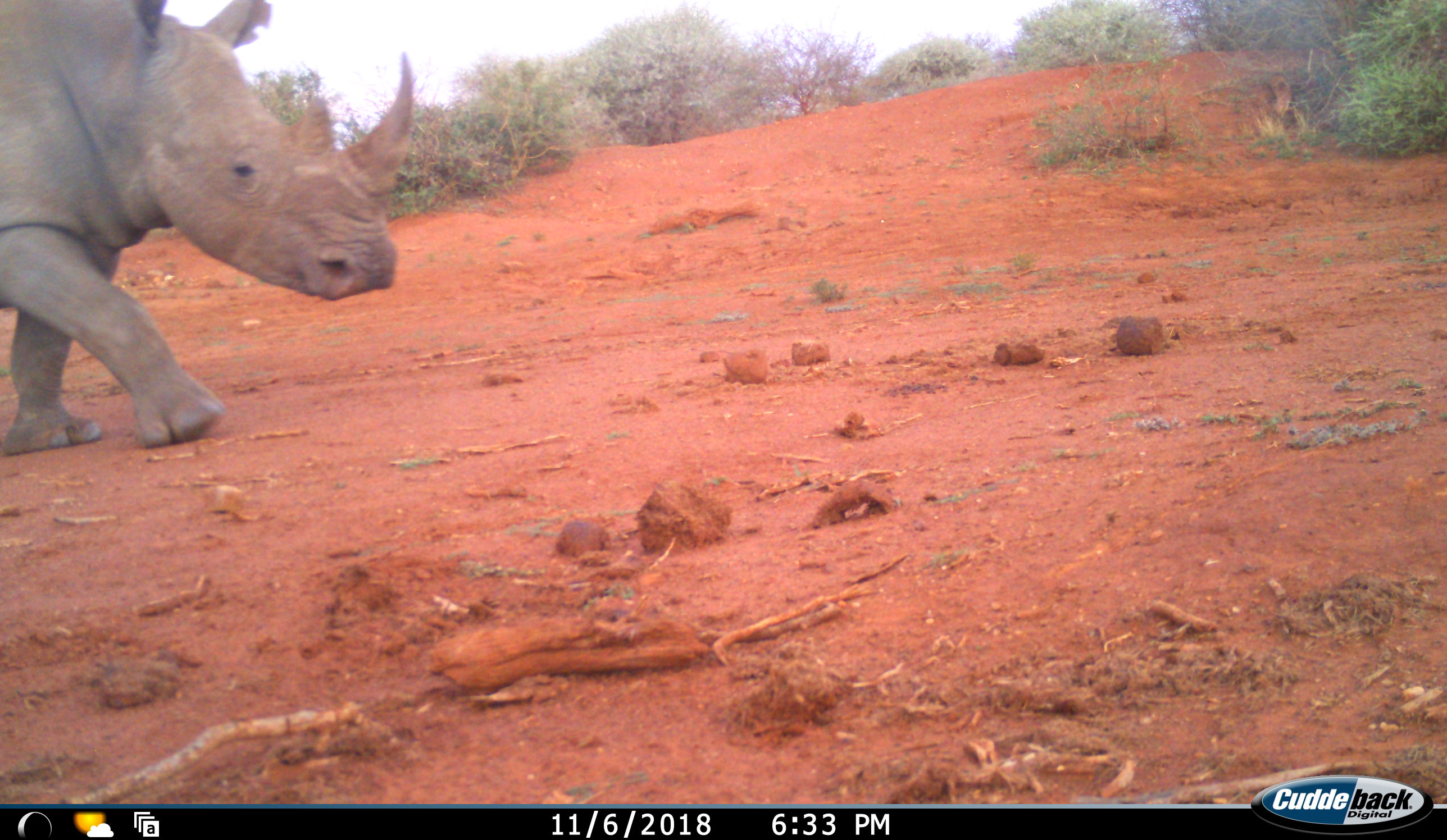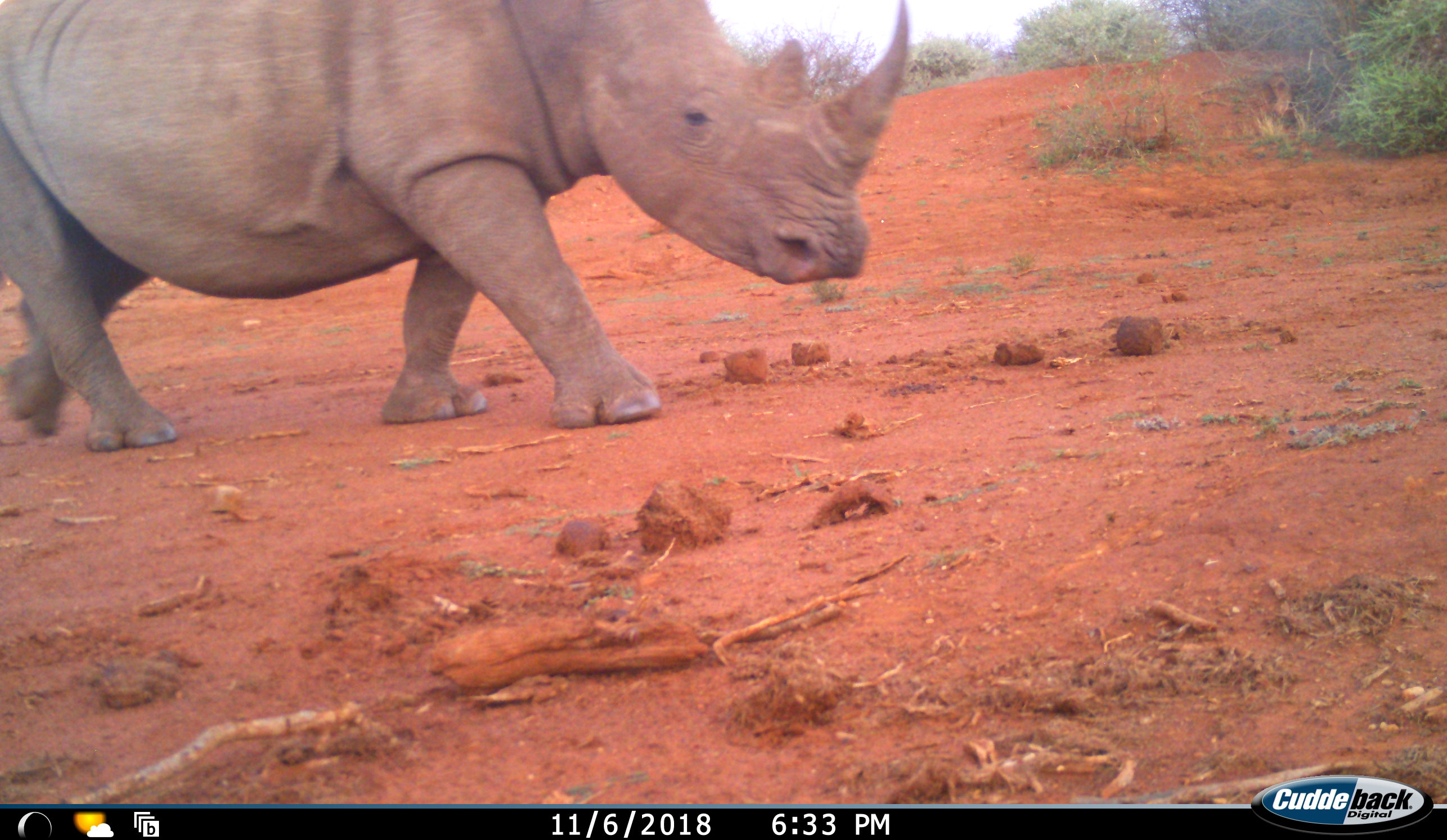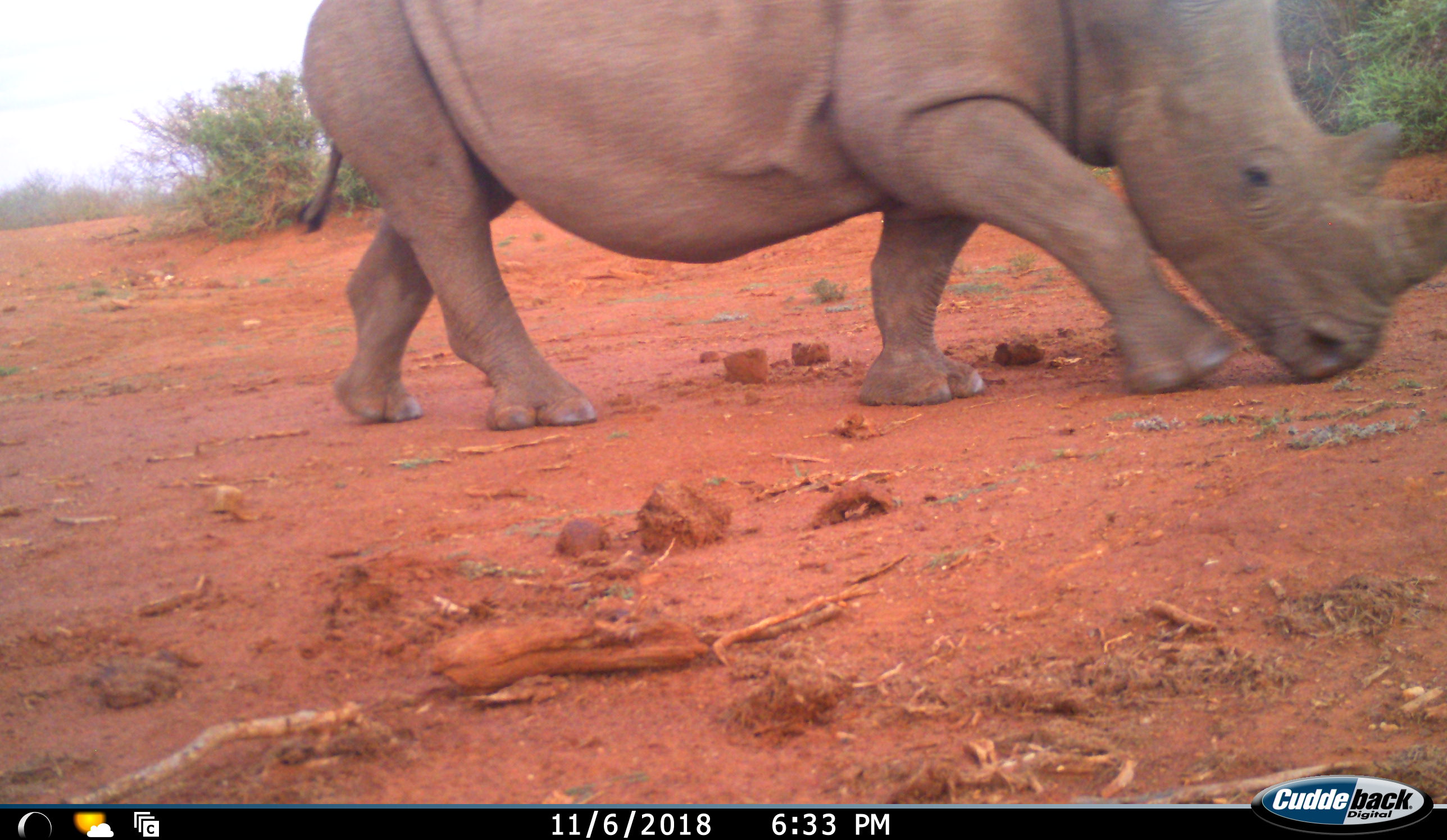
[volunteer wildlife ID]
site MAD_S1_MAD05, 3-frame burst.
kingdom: Animalia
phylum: Chordata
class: Mammalia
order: Perissodactyla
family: Rhinocerotidae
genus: Ceratotherium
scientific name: Ceratotherium simum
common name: white rhinoceros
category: rhinoceroswhite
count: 1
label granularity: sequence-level